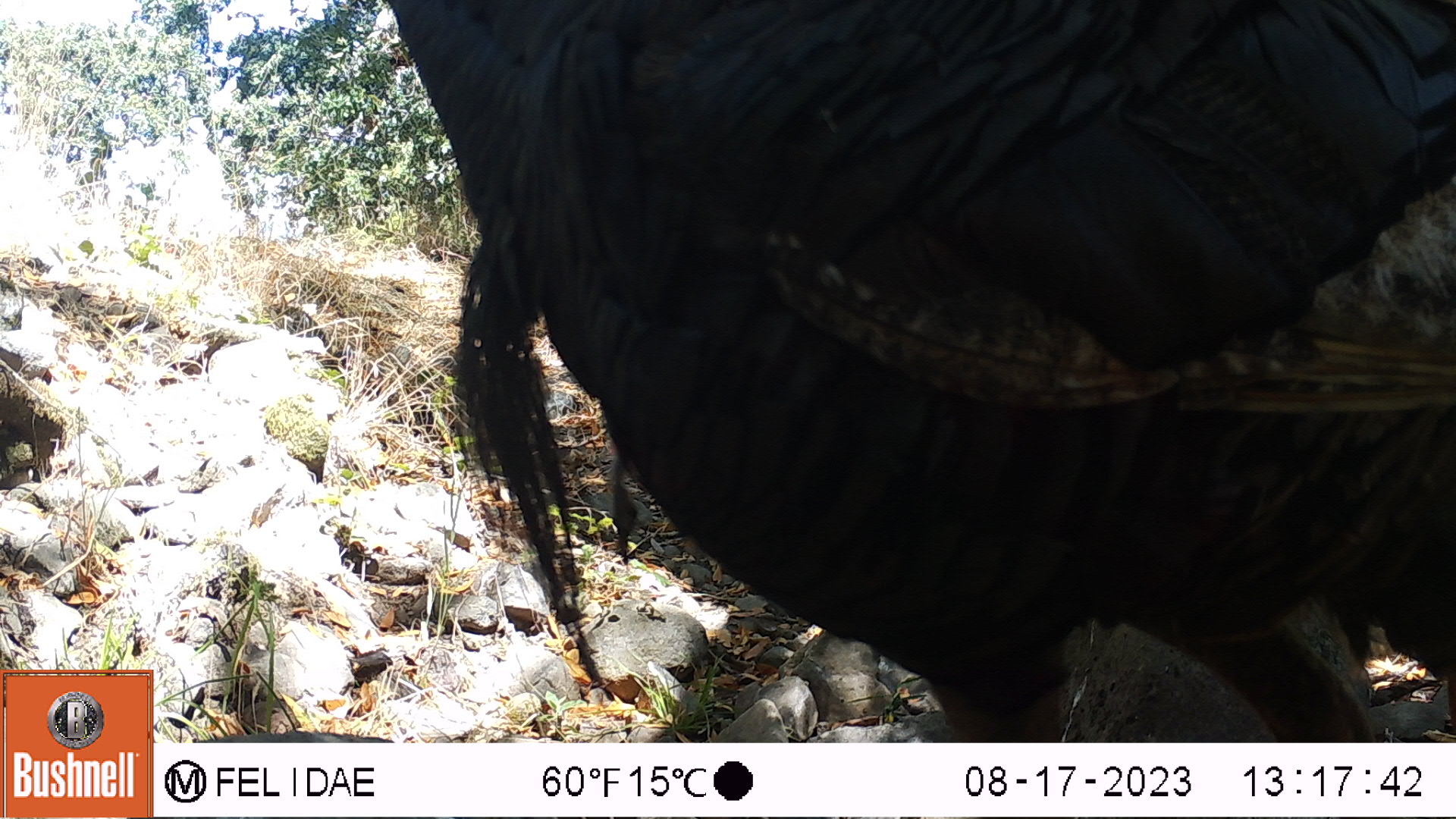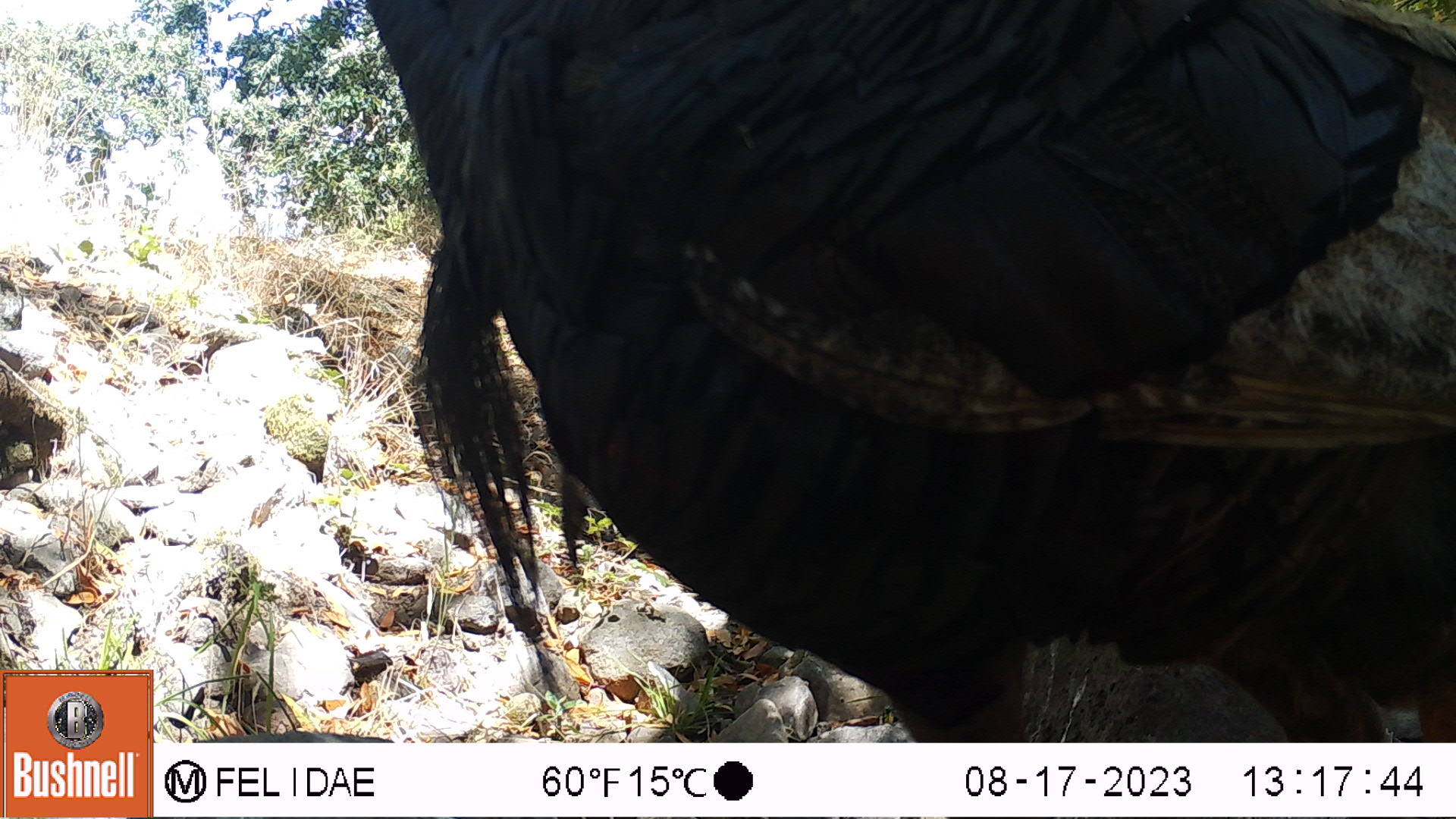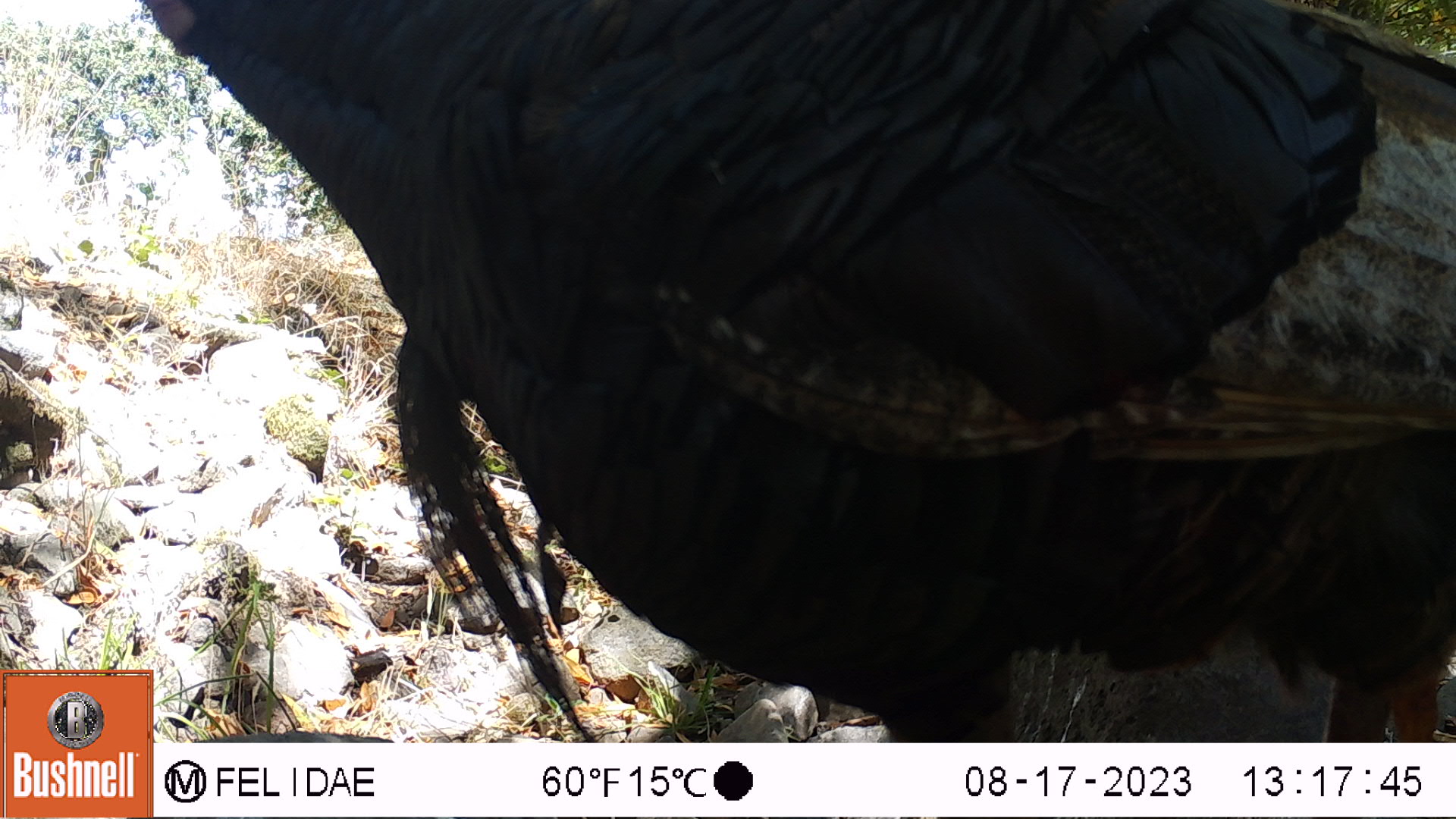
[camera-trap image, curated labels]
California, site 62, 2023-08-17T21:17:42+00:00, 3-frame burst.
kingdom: Animalia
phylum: Chordata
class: Aves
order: Galliformes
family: Phasianidae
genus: Meleagris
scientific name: Meleagris gallopavo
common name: turkey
Turkey (Meleagris gallopavo).